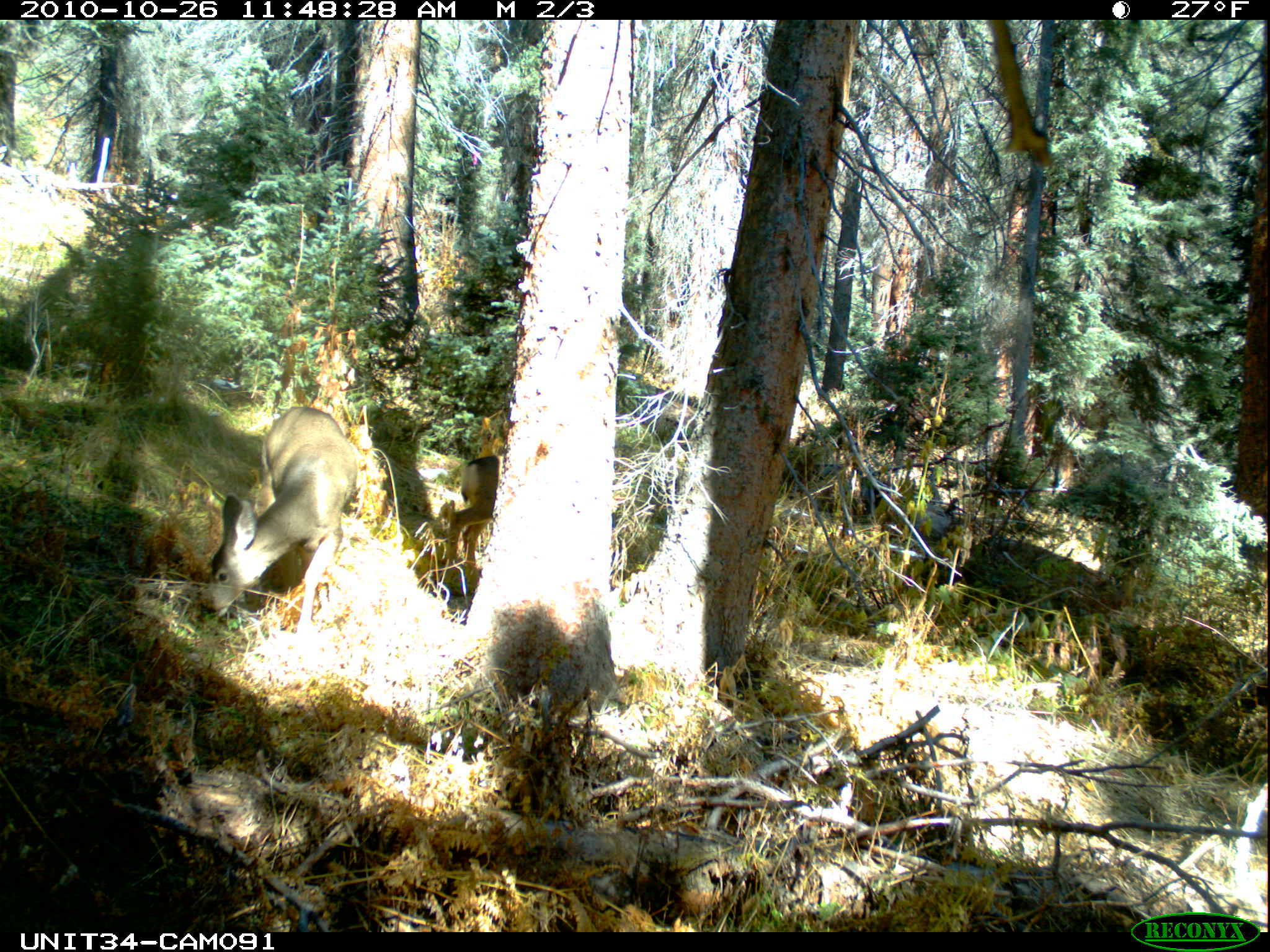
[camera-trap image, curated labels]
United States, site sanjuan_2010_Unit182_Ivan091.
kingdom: Animalia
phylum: Chordata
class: Mammalia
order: Artiodactyla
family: Cervidae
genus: Odocoileus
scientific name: Odocoileus hemionus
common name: mule deer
Odocoileus hemionus (mule deer).